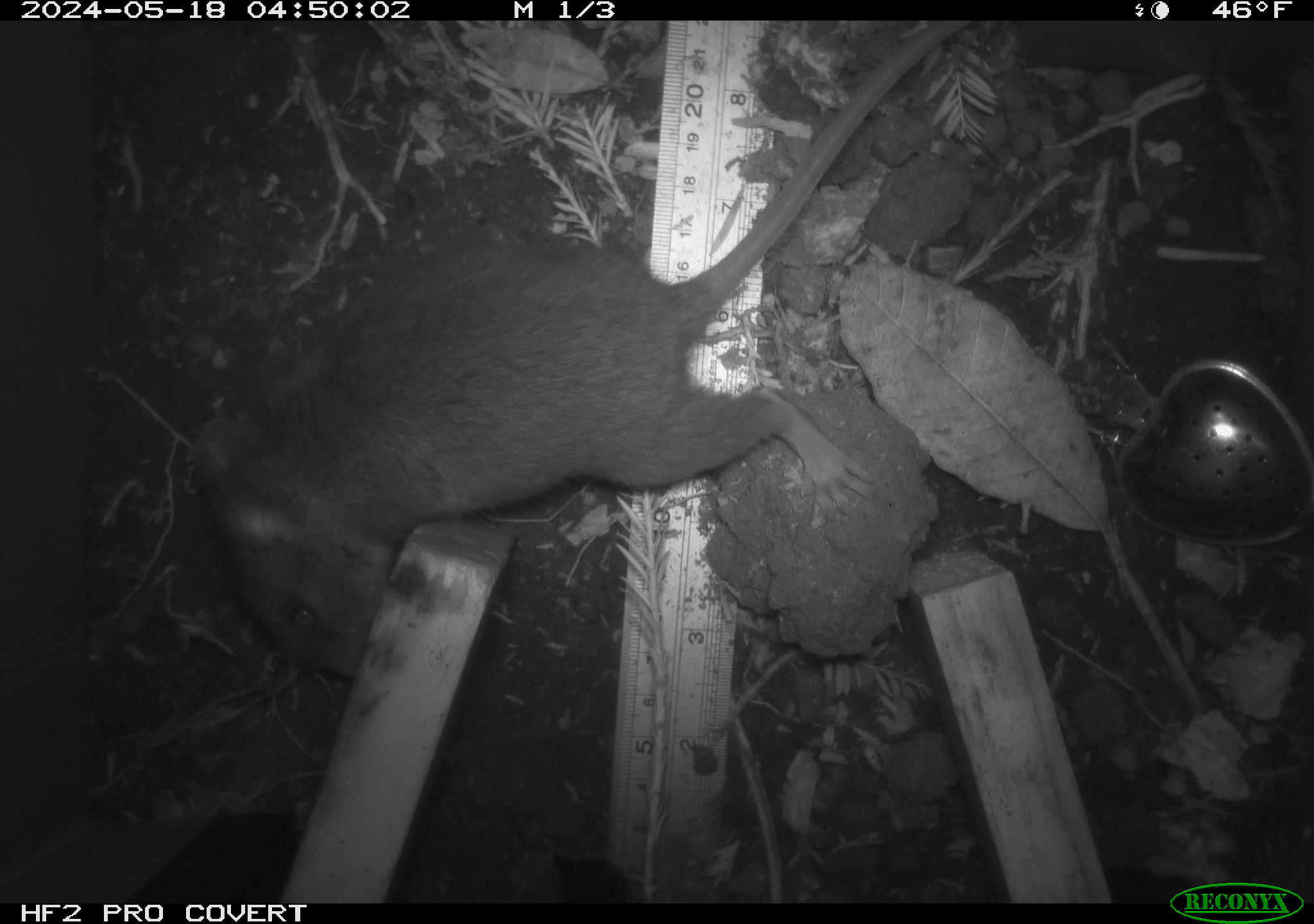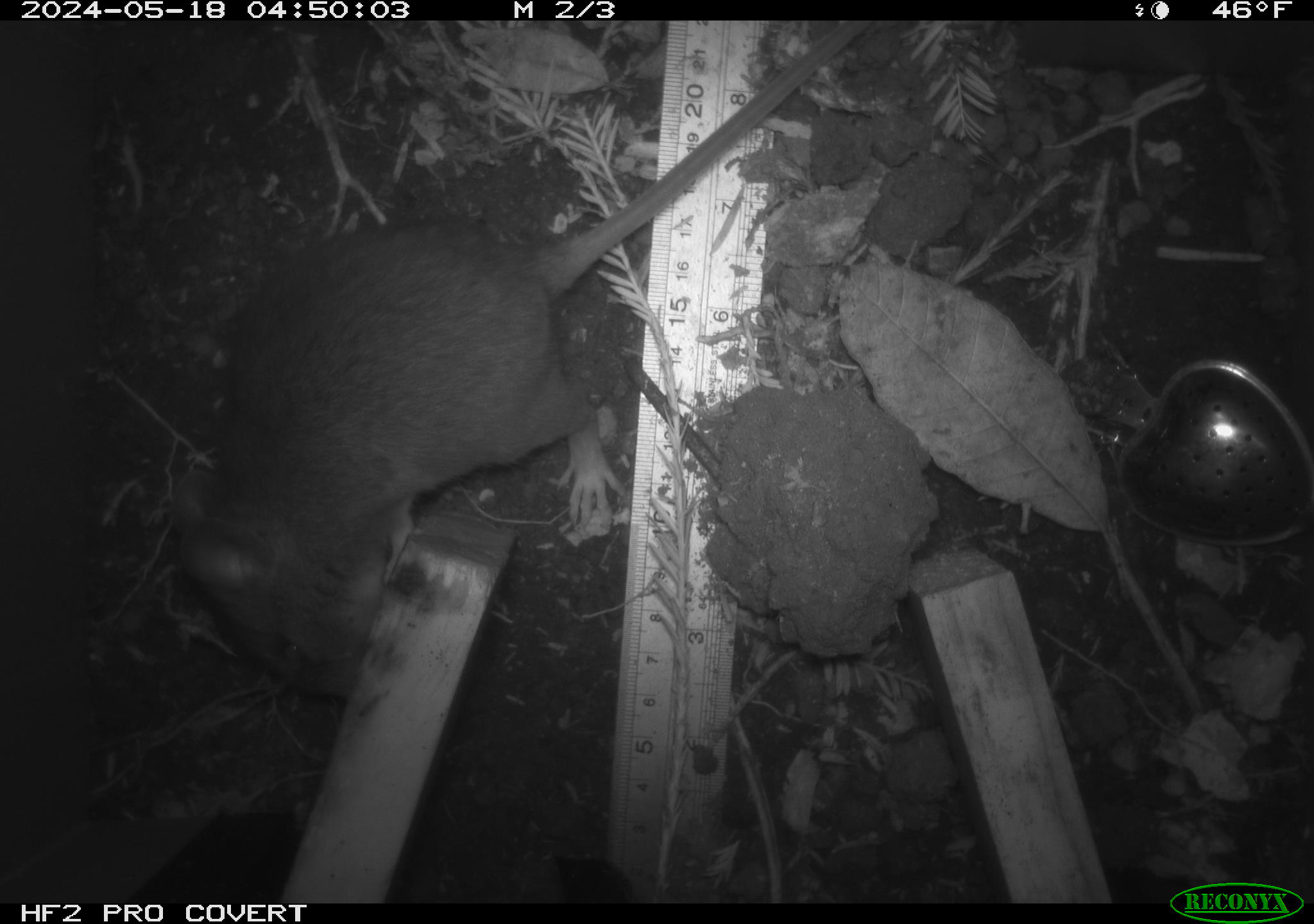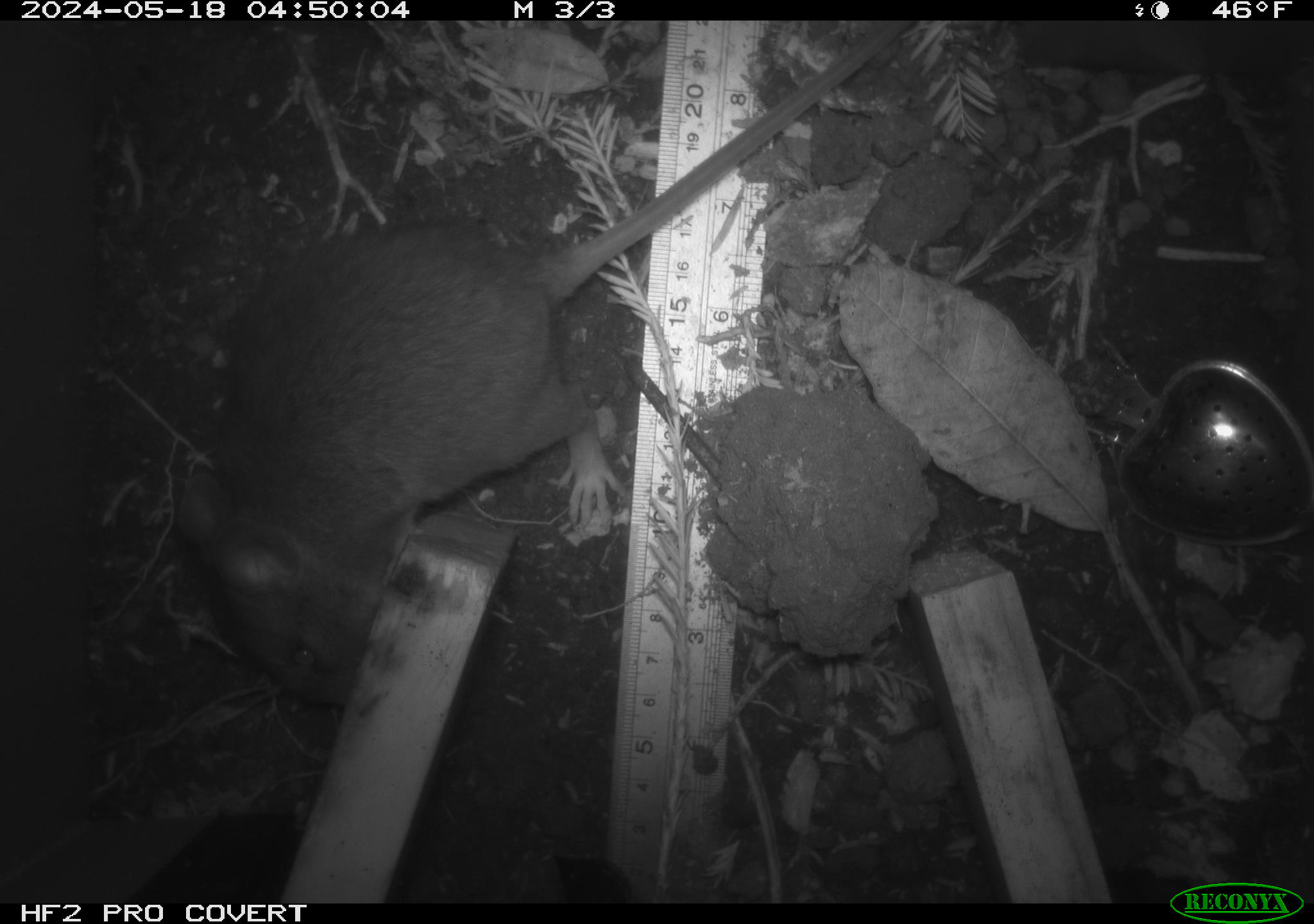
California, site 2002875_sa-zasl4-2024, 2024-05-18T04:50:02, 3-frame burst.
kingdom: Animalia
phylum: Chordata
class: Mammalia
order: Rodentia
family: Cricetidae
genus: Neotoma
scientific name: Neotoma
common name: pack rat or woodrat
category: neotoma species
Neotoma species (pack rat or woodrat) (Neotoma).